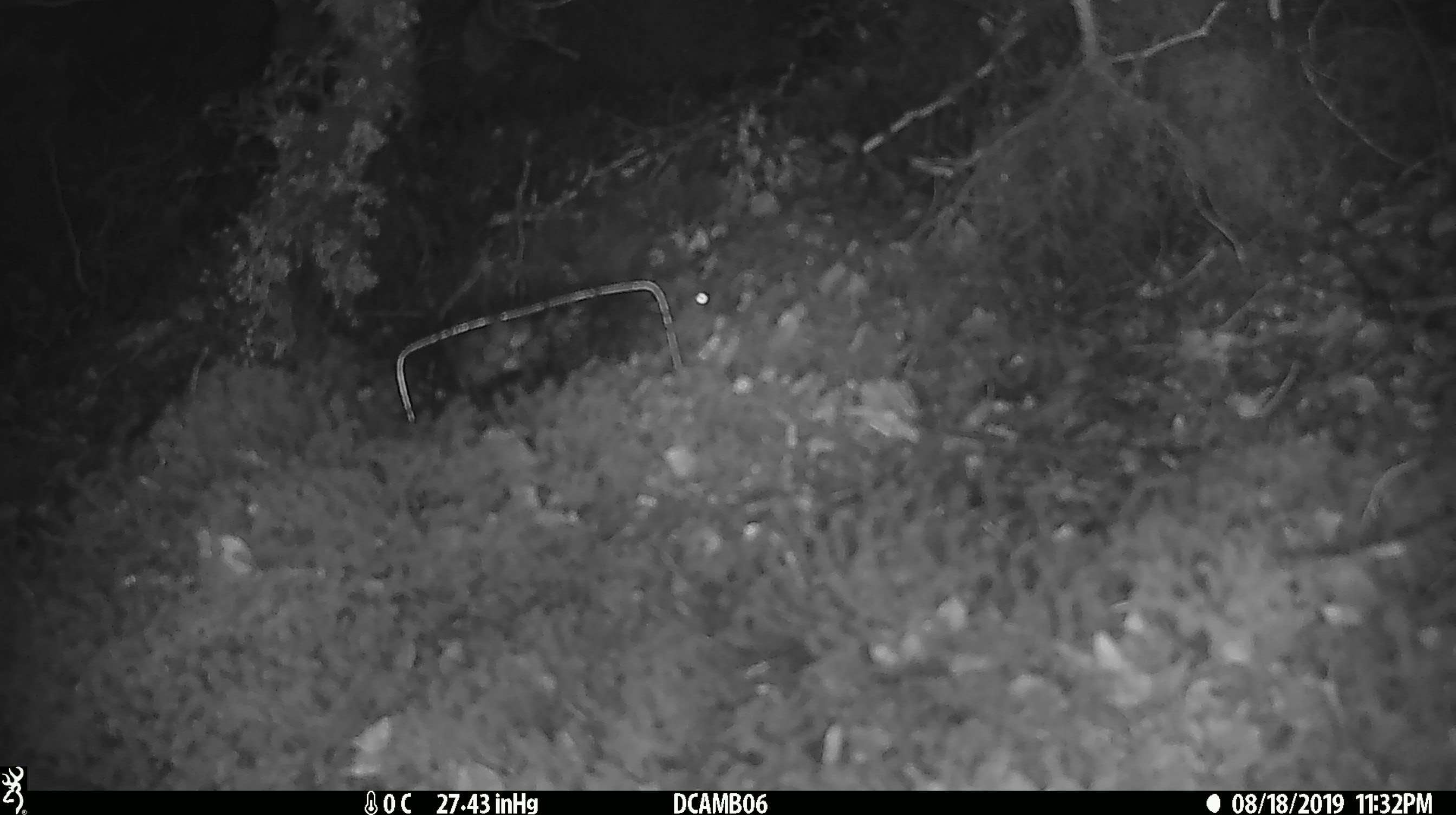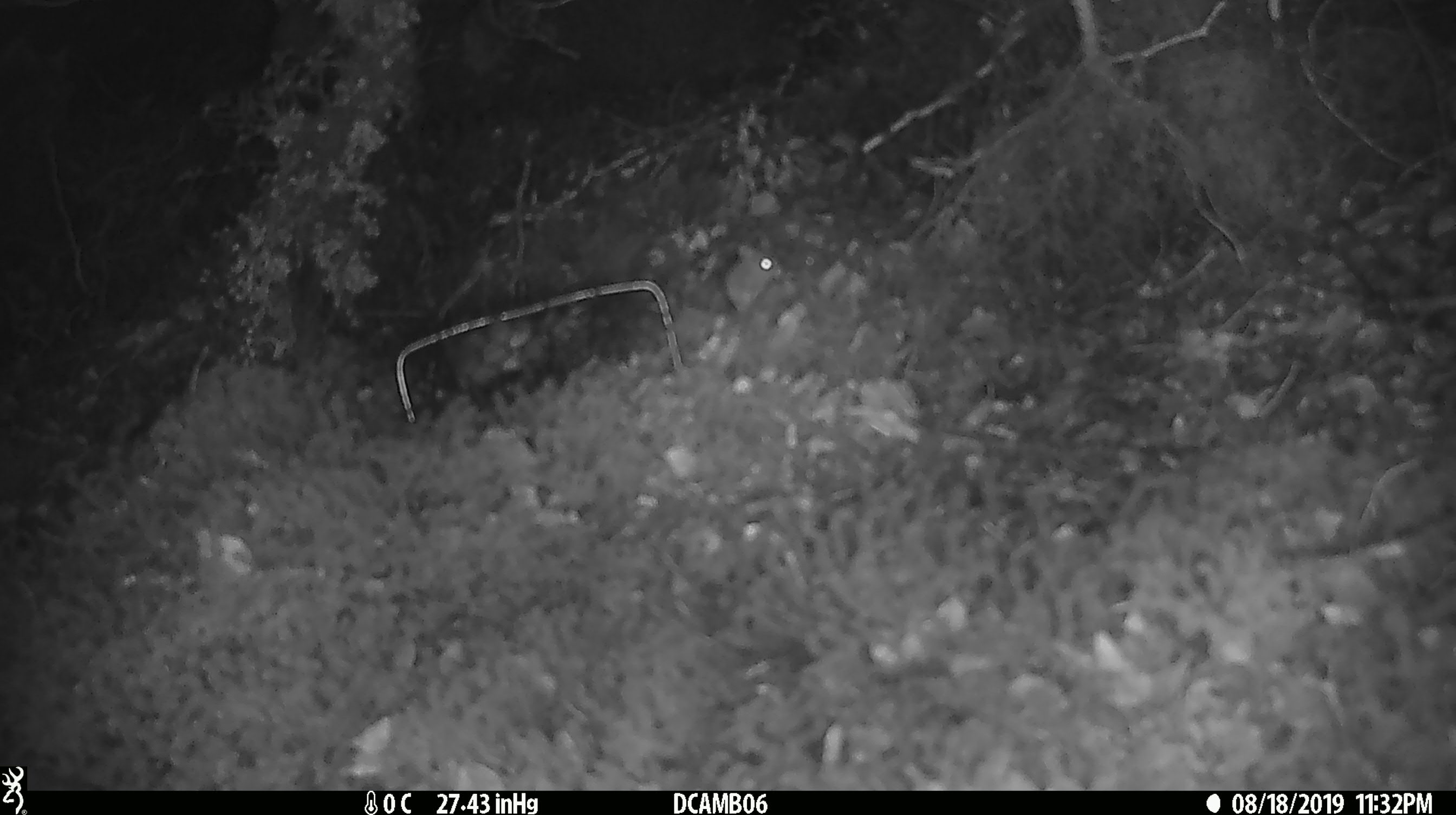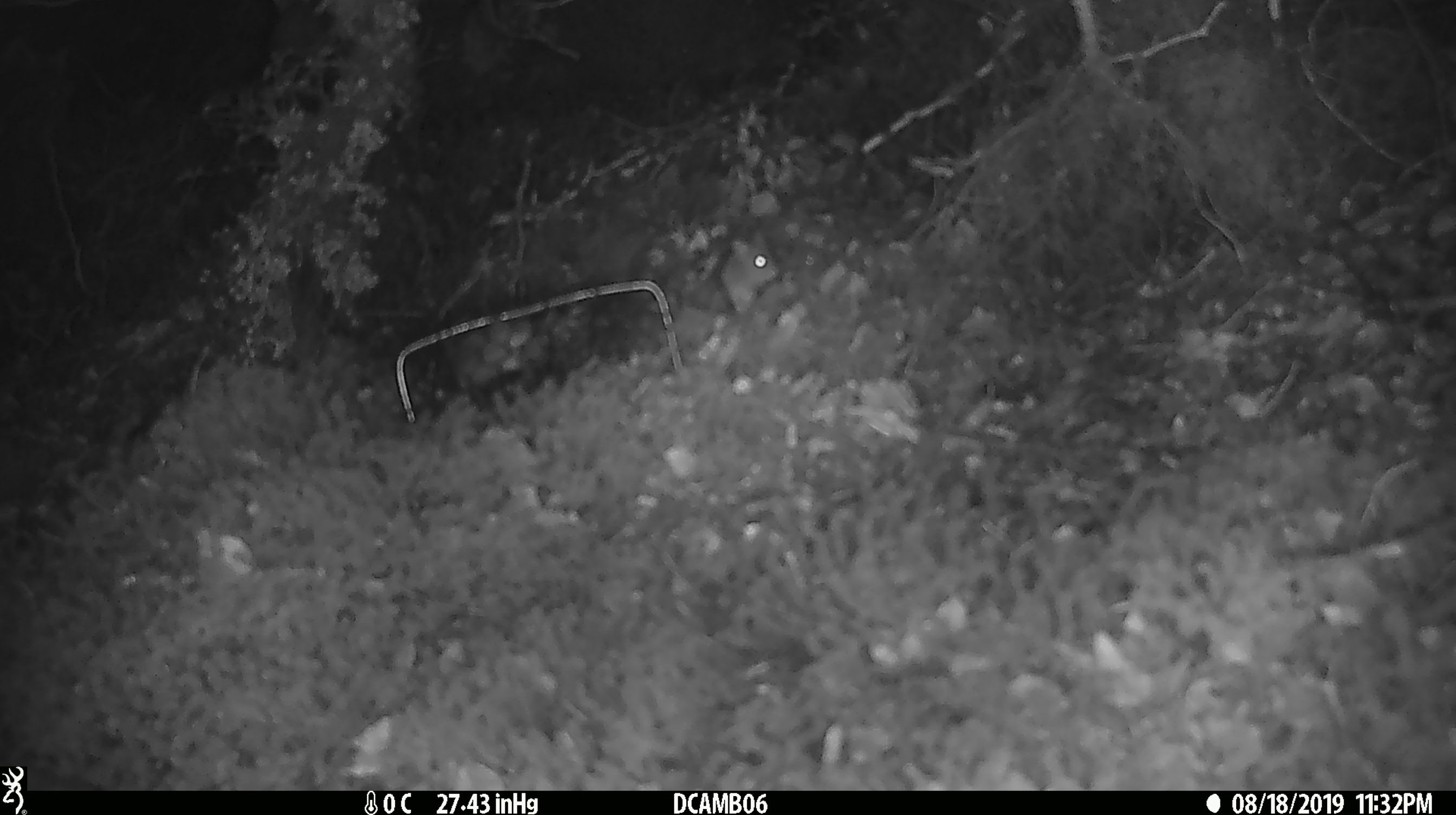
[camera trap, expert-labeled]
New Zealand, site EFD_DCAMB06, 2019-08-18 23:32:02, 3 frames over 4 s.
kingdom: Animalia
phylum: Chordata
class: Mammalia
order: Rodentia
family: Muridae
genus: Mus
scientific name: Mus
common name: mouse